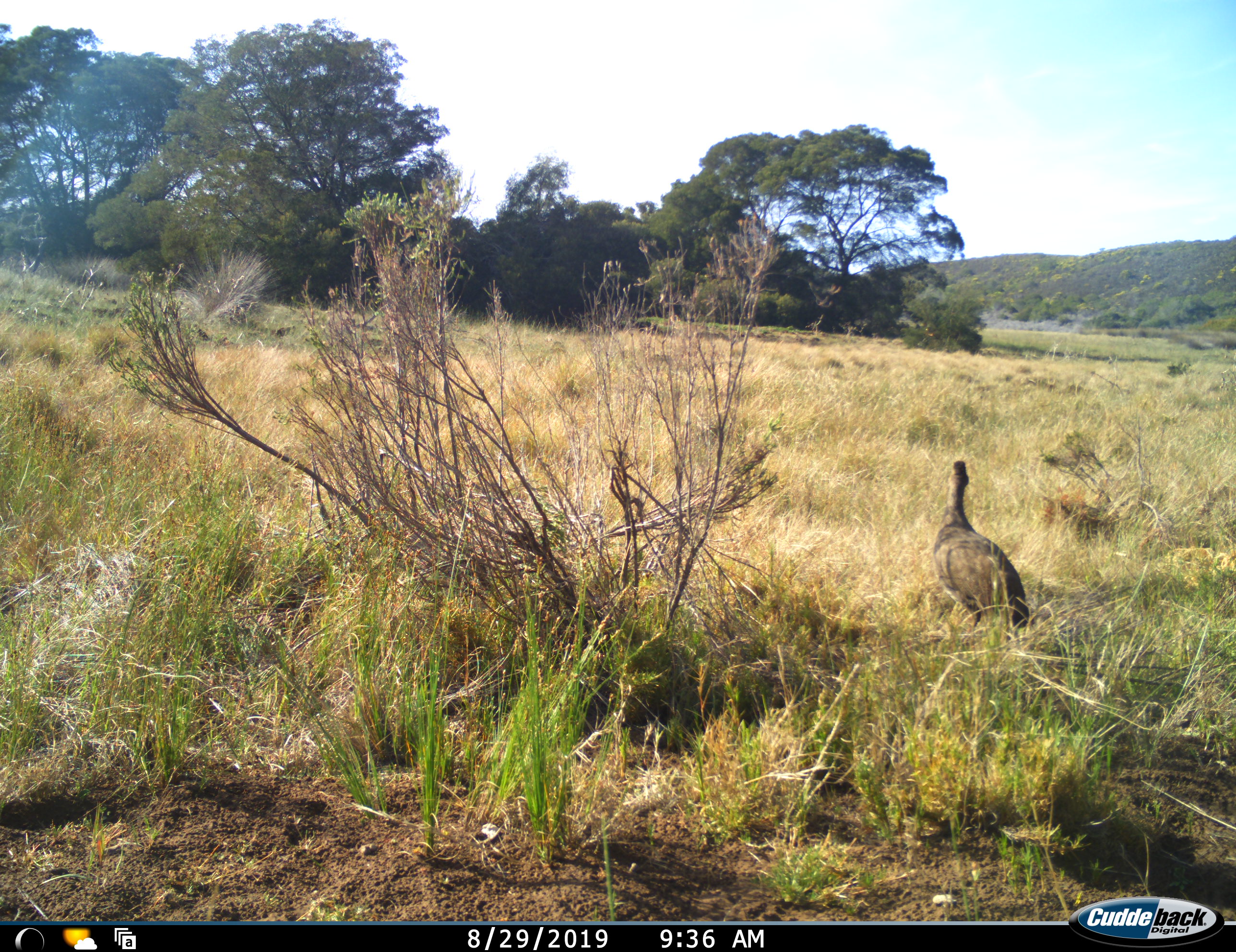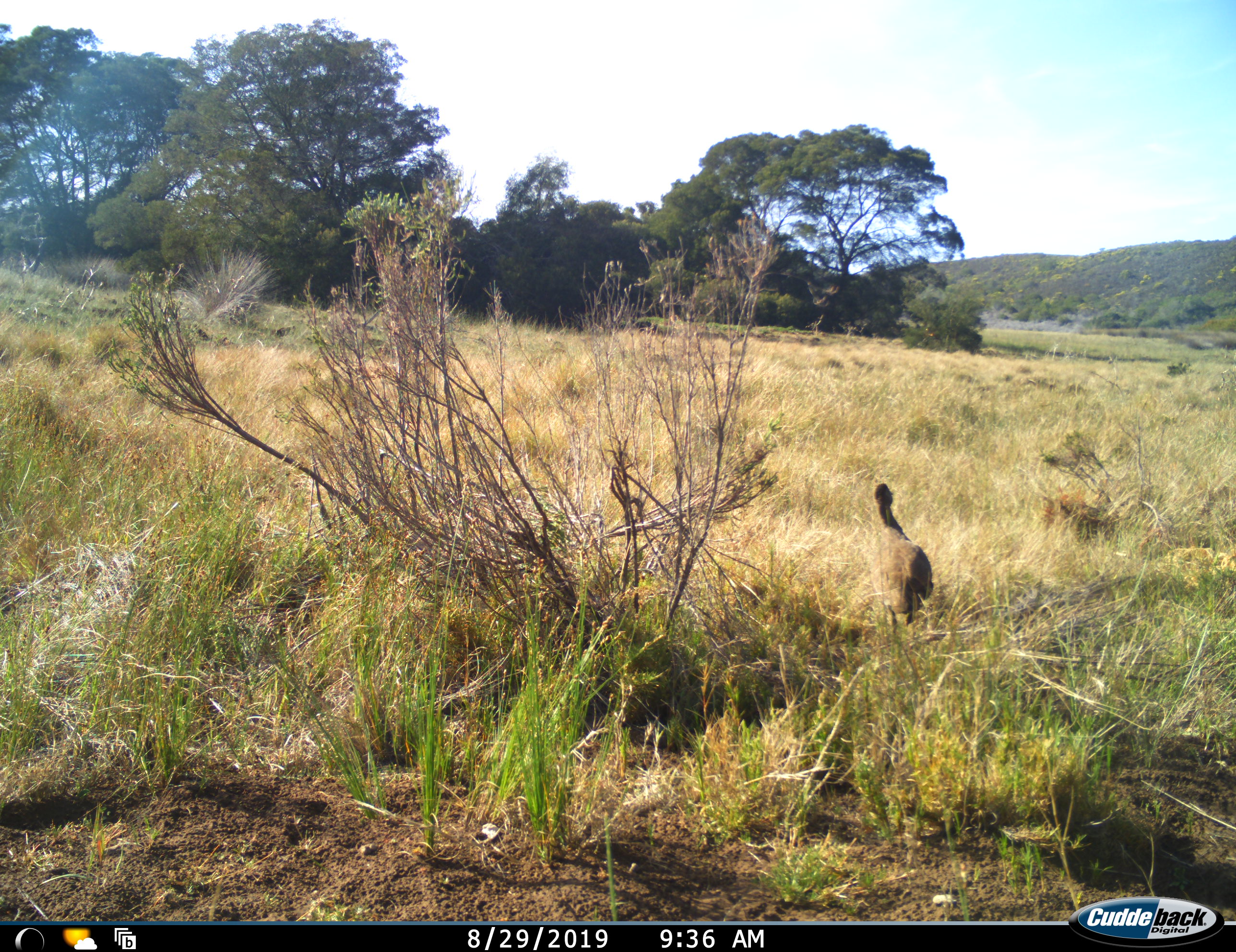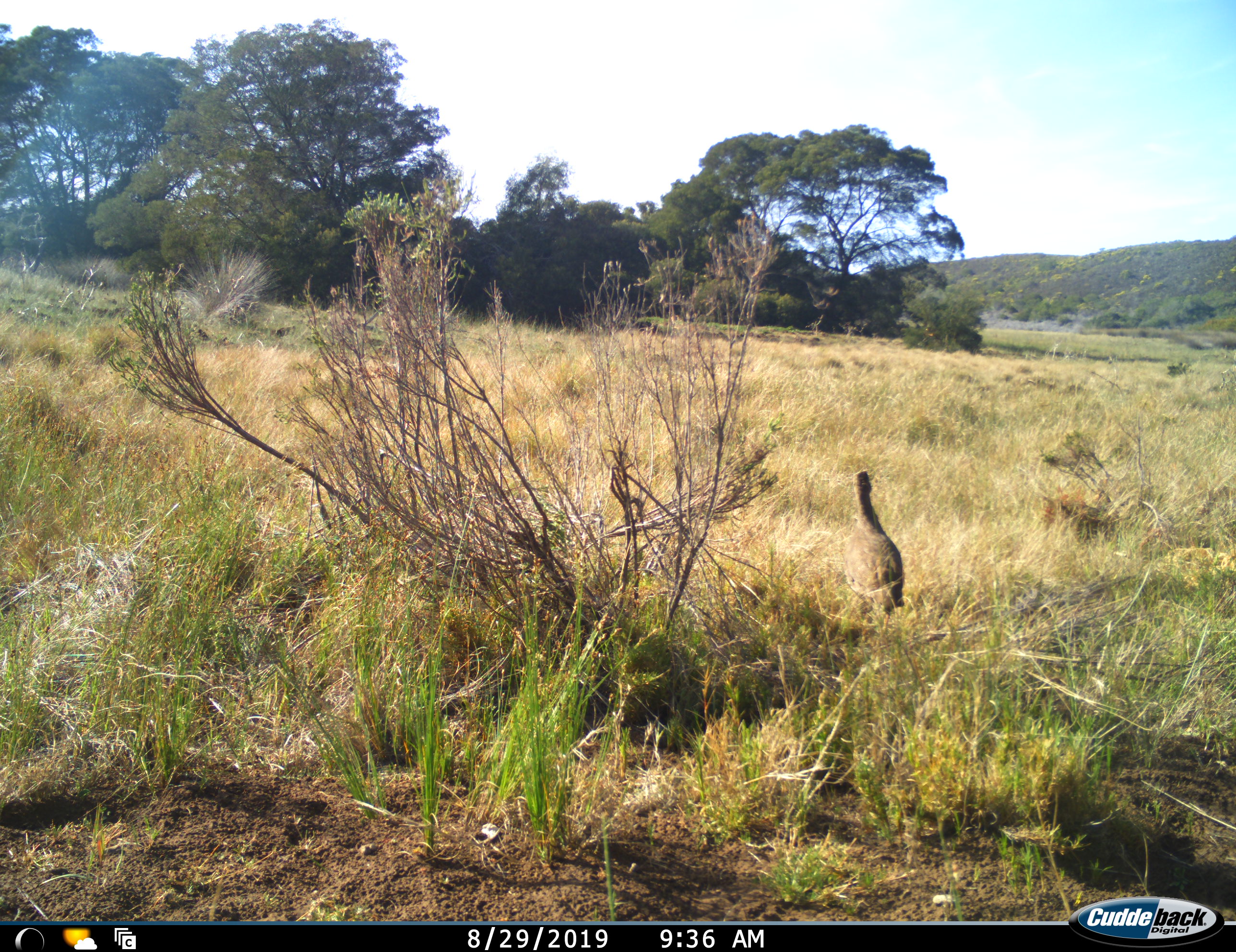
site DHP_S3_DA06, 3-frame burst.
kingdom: Animalia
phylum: Chordata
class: Aves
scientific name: Aves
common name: bird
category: birdother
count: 1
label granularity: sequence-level